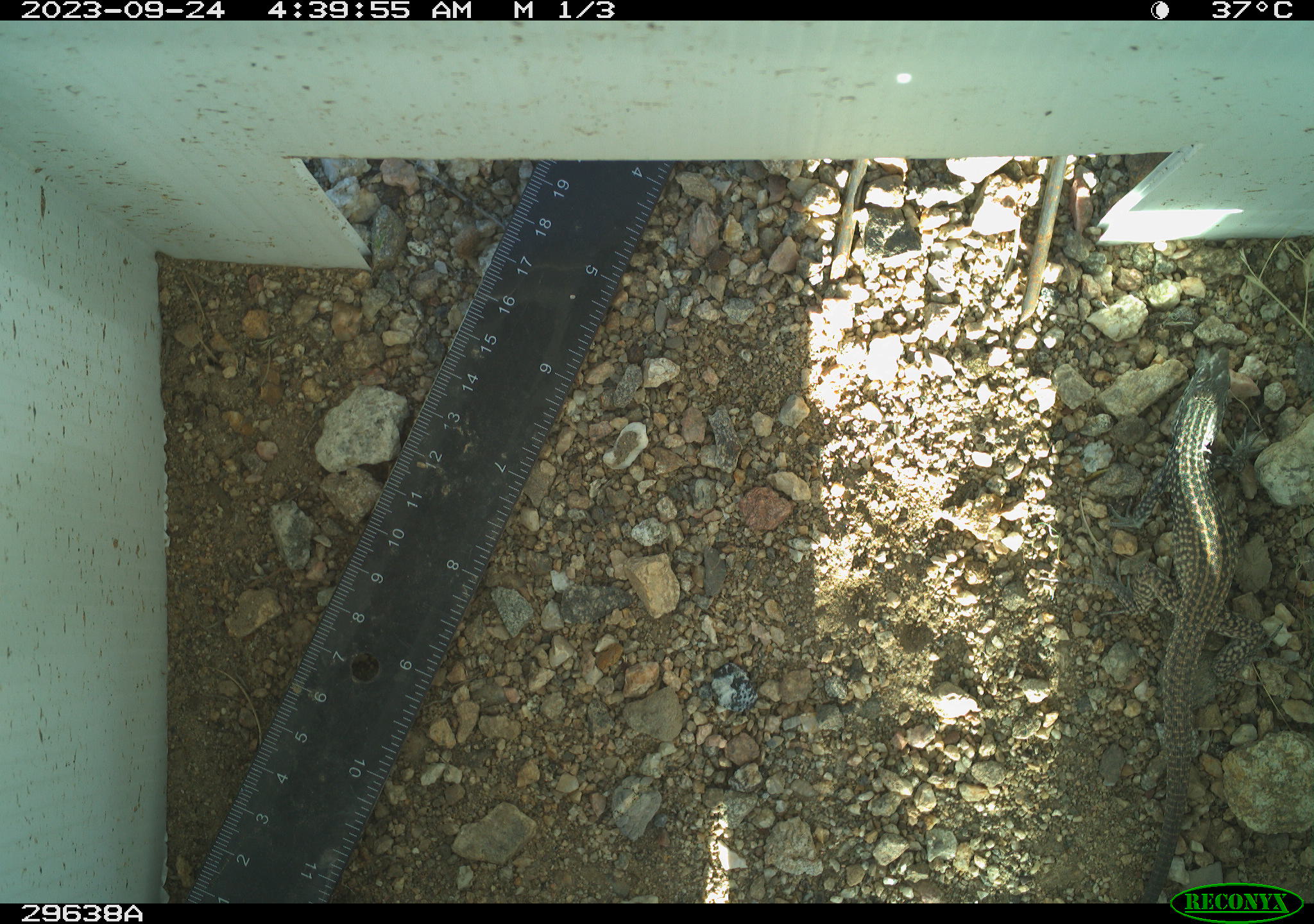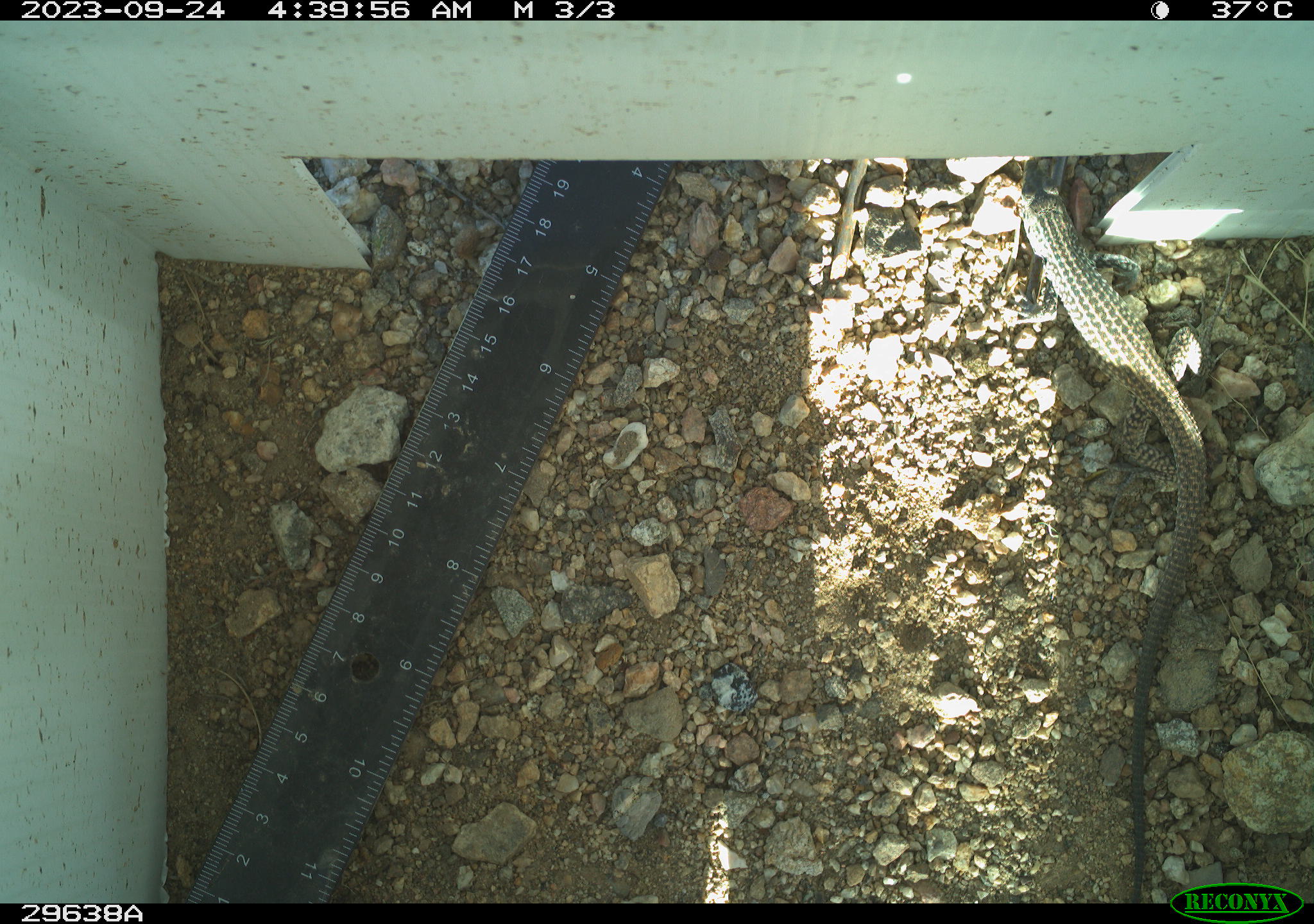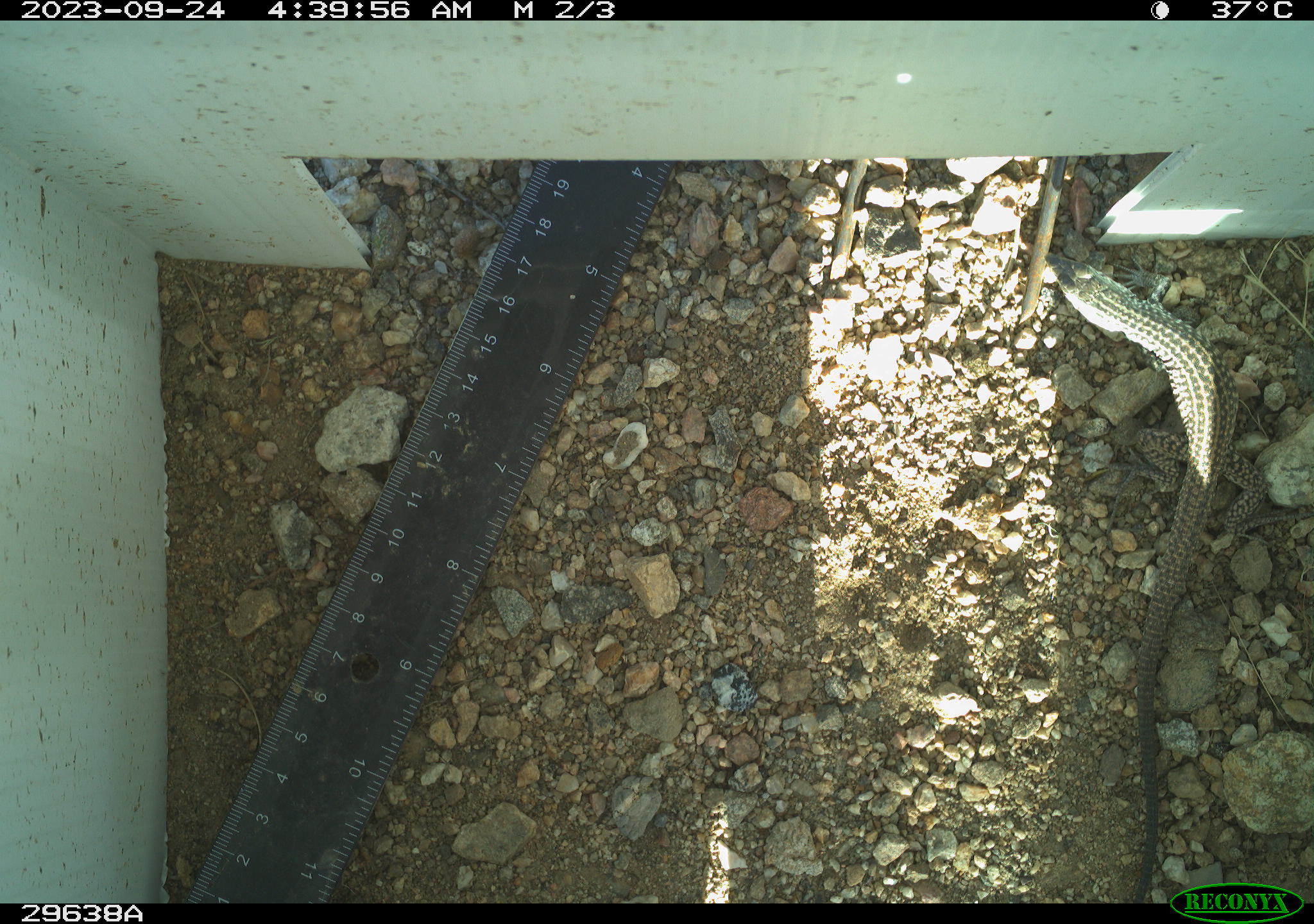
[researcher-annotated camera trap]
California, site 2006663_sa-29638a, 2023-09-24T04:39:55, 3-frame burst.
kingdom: Animalia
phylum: Chordata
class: Reptilia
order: Squamata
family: Teiidae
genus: Aspidoscelis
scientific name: Aspidoscelis tigris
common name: western whiptail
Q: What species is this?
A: Western whiptail (Aspidoscelis tigris).